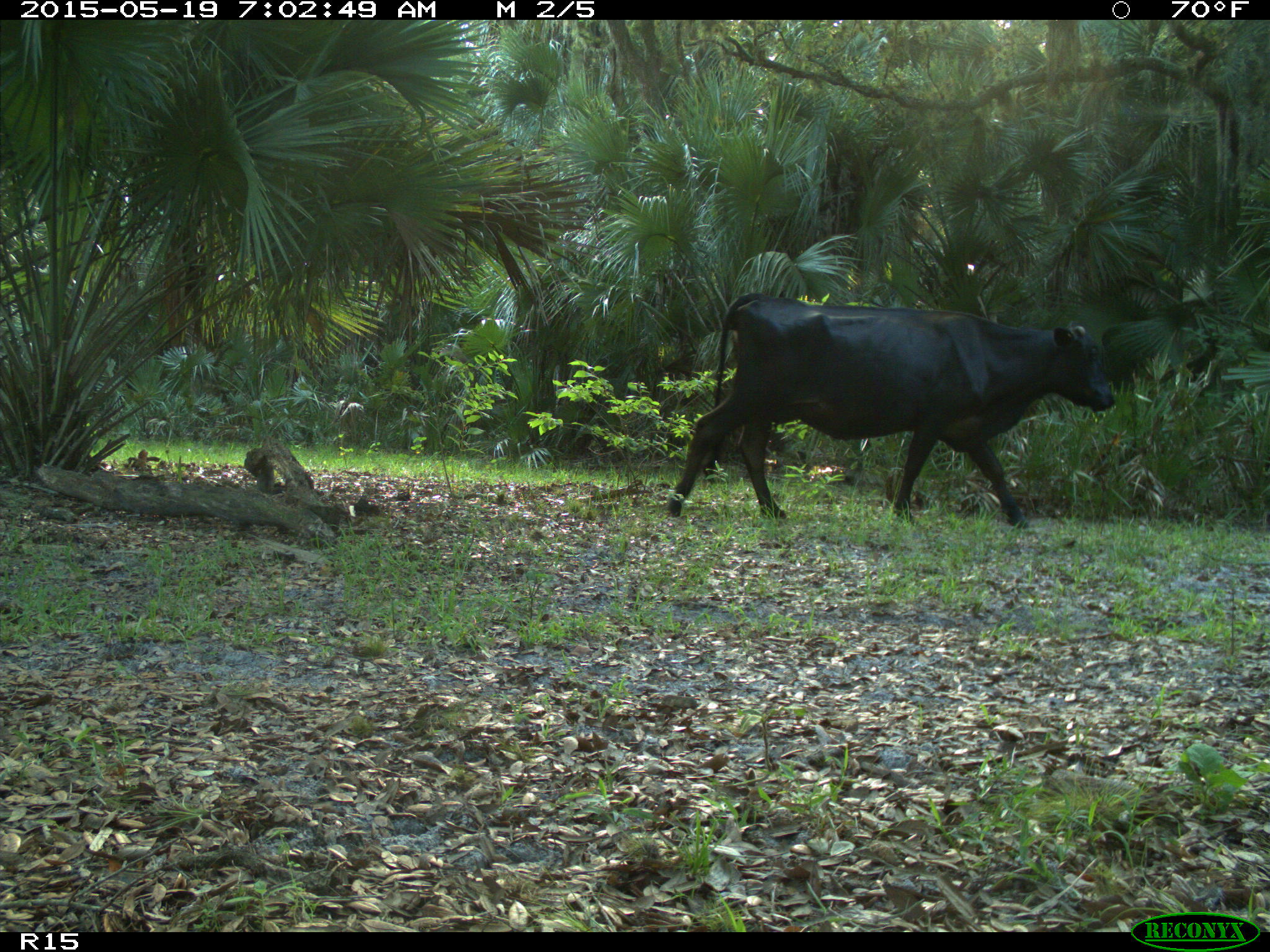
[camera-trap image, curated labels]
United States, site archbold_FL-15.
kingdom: Animalia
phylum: Chordata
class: Mammalia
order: Artiodactyla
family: Bovidae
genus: Bos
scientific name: Bos taurus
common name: domestic cow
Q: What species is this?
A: Bos taurus (domestic cow).